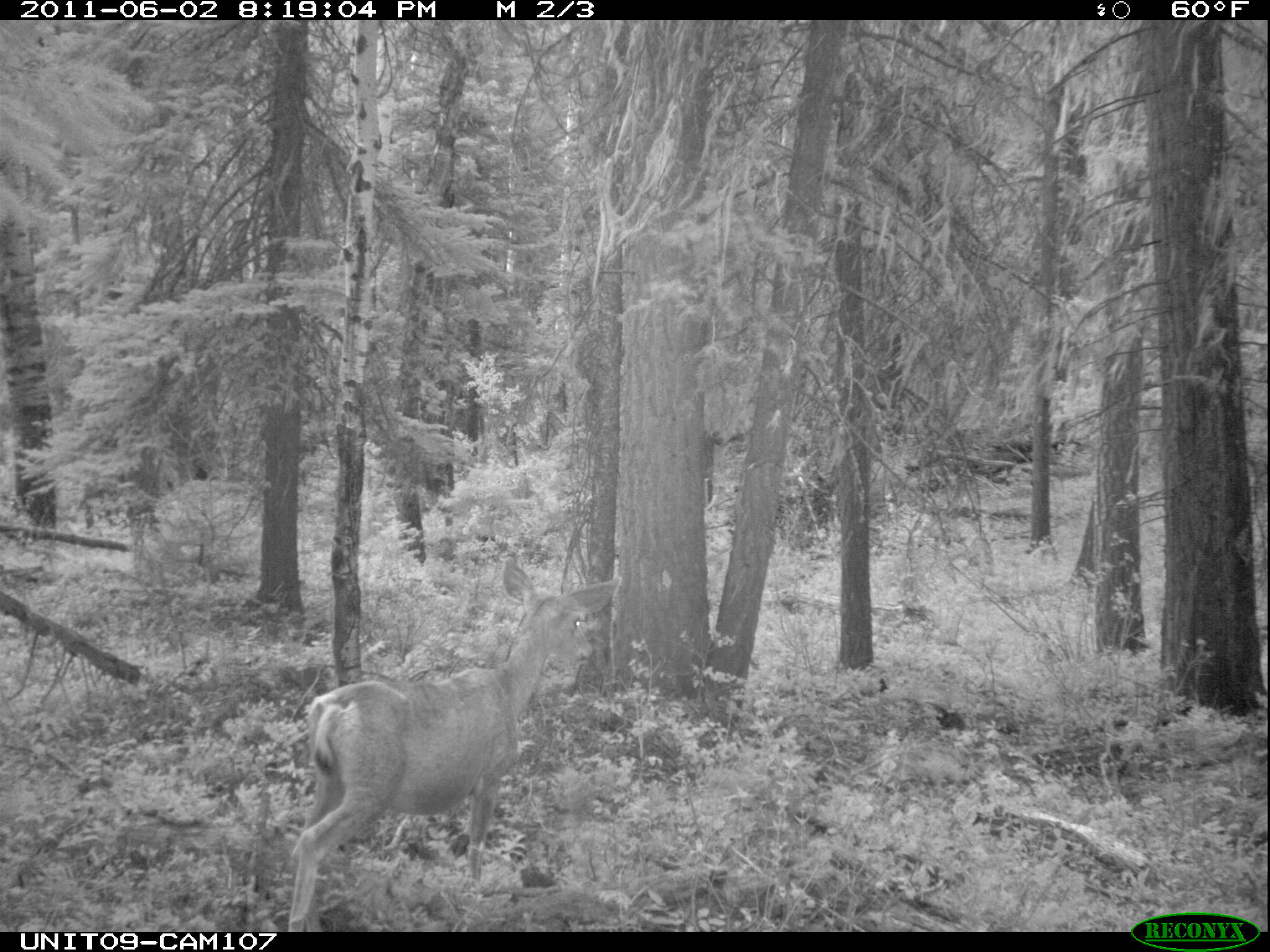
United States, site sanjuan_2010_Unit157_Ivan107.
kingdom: Animalia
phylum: Chordata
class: Mammalia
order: Artiodactyla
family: Cervidae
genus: Odocoileus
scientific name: Odocoileus hemionus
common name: mule deer